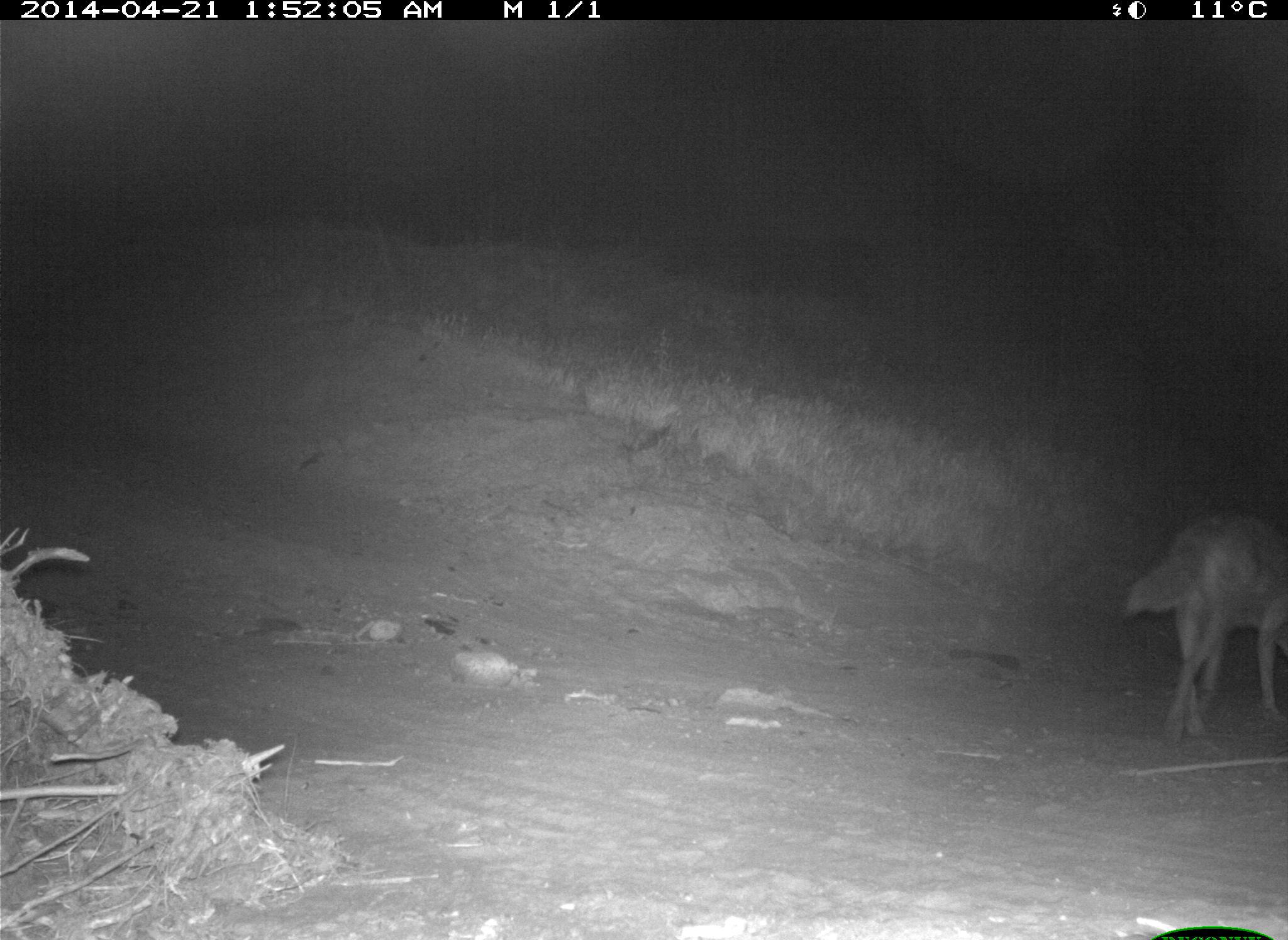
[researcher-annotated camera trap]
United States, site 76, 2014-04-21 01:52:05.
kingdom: Animalia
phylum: Chordata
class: Mammalia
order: Carnivora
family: Canidae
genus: Canis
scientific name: Canis latrans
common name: coyote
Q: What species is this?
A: Coyote (Canis latrans).